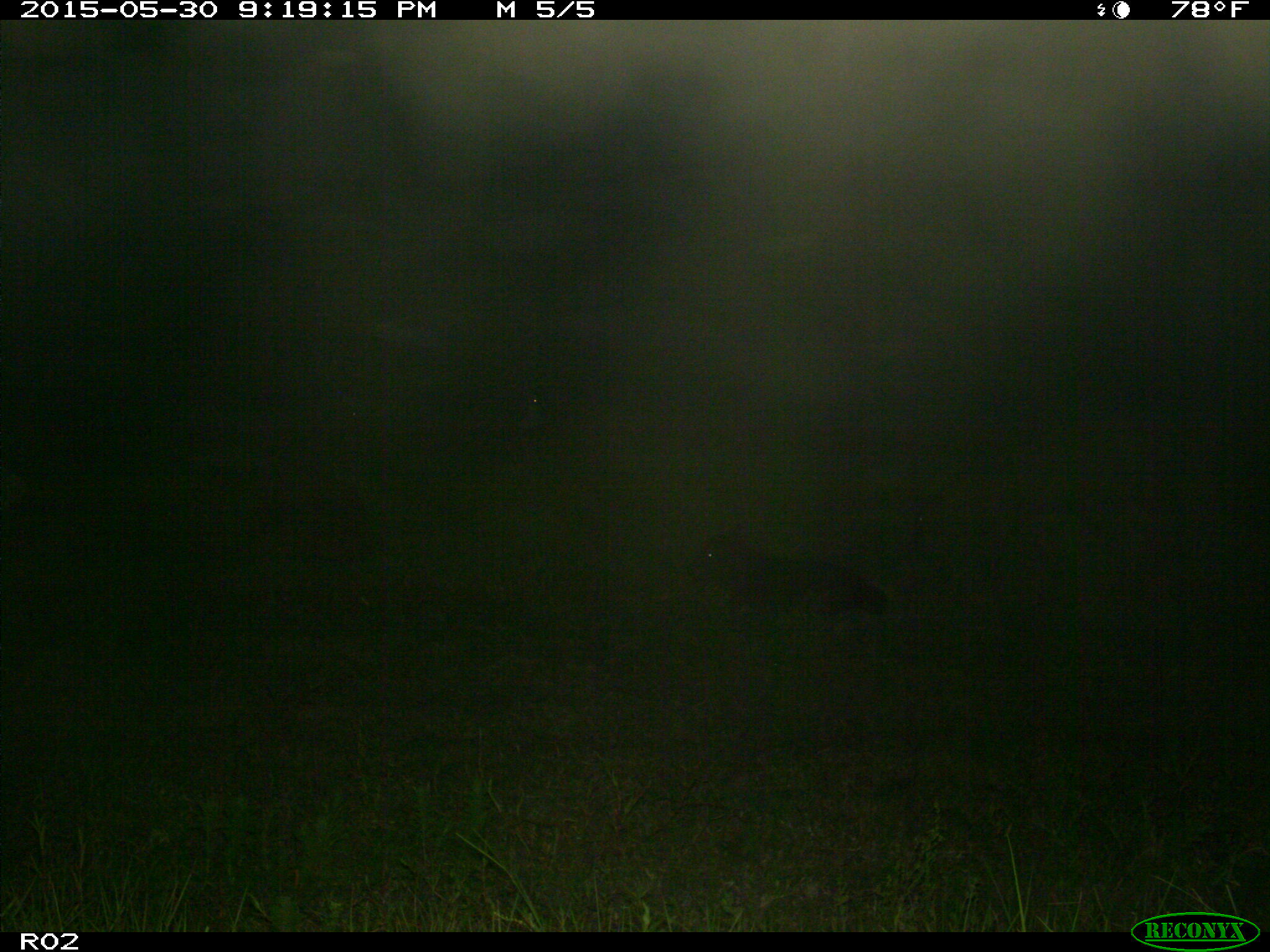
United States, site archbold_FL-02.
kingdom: Animalia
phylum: Chordata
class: Mammalia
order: Artiodactyla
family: Bovidae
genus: Bos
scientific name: Bos taurus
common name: domestic cow